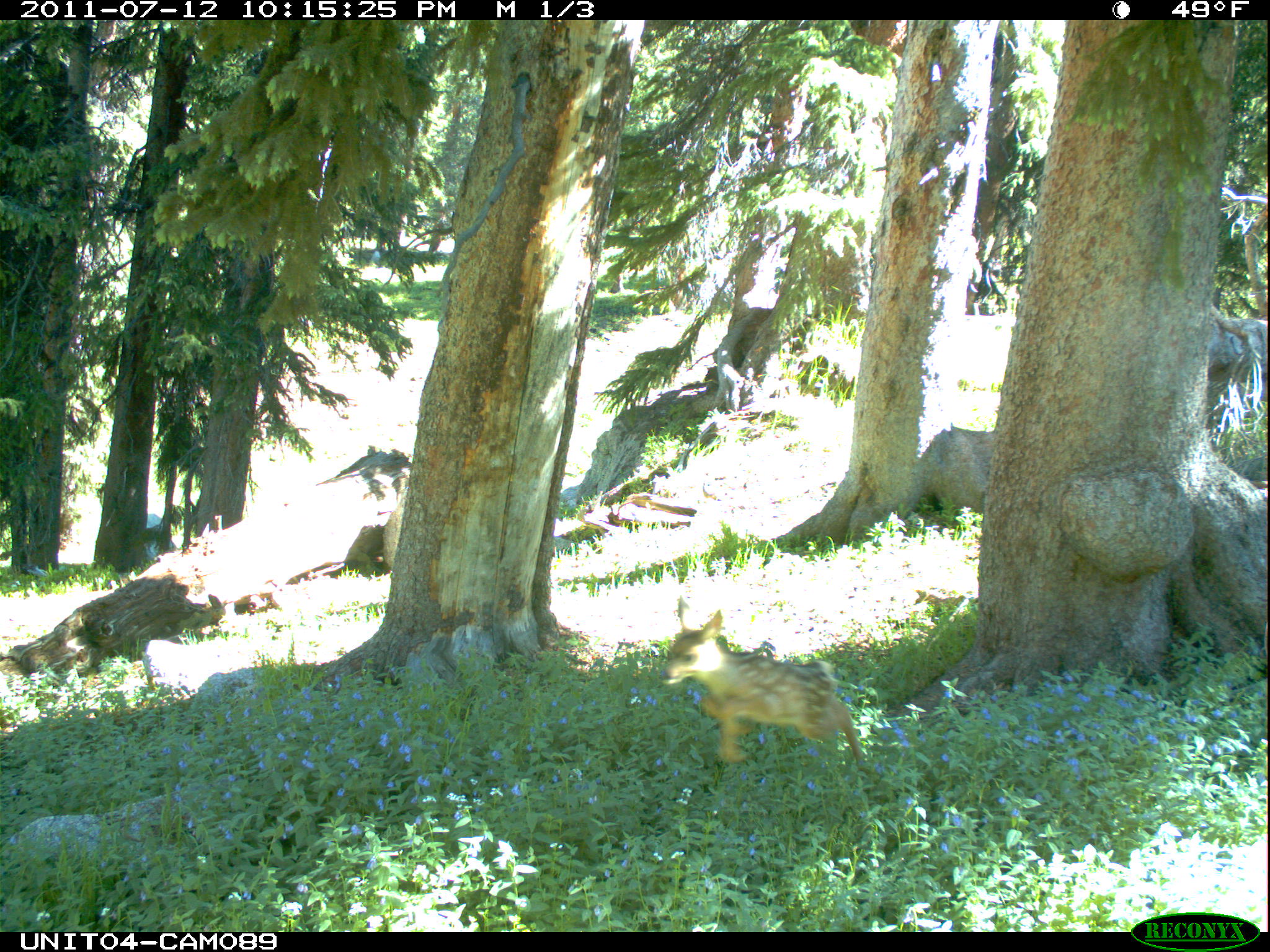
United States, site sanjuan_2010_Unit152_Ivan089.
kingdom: Animalia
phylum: Chordata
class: Mammalia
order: Artiodactyla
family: Cervidae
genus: Odocoileus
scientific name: Odocoileus hemionus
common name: mule deer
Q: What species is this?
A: Odocoileus hemionus (mule deer).